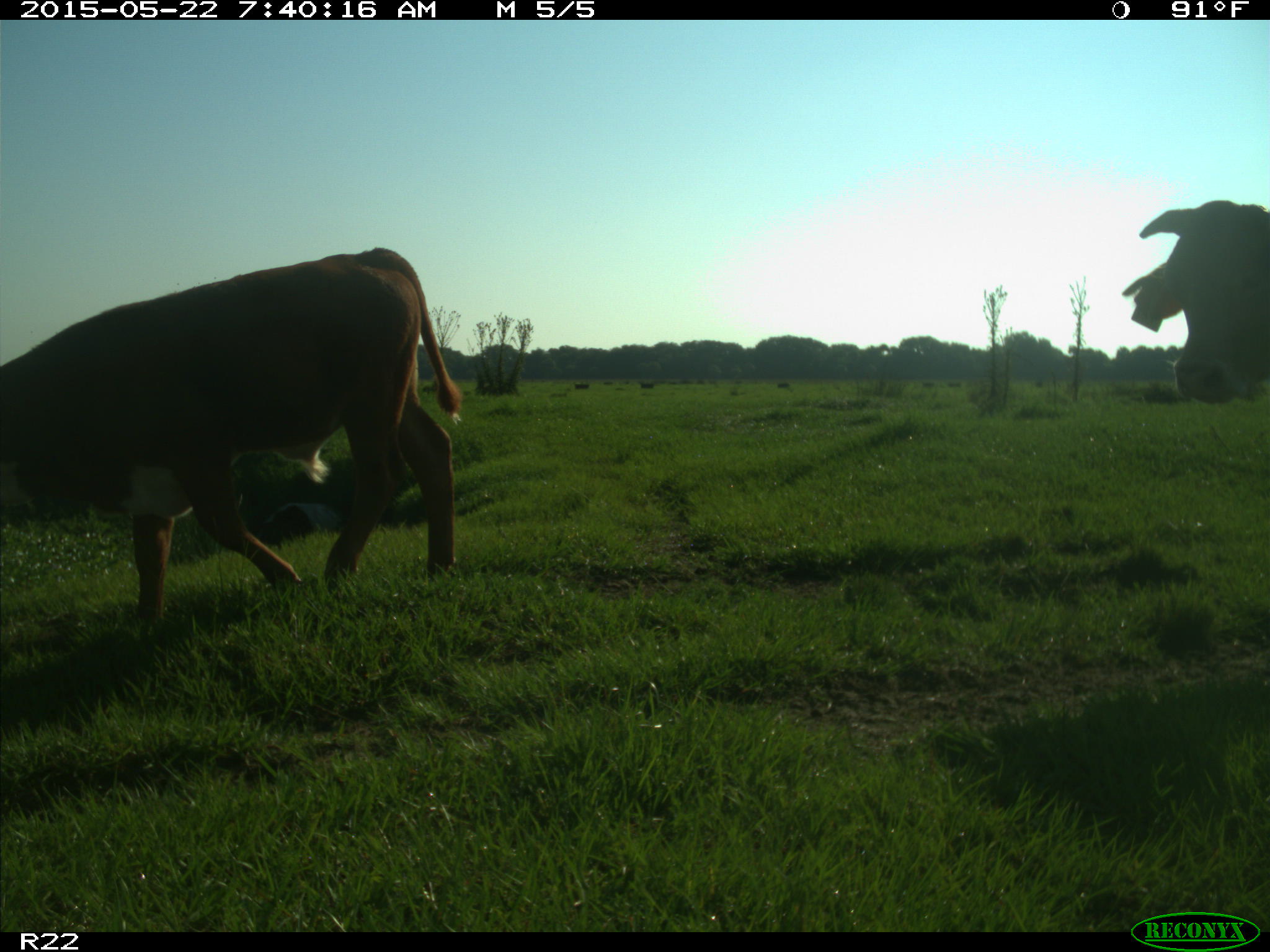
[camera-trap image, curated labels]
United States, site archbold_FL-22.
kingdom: Animalia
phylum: Chordata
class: Mammalia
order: Artiodactyla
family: Bovidae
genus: Bos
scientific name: Bos taurus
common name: domestic cow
Bos taurus (domestic cow).